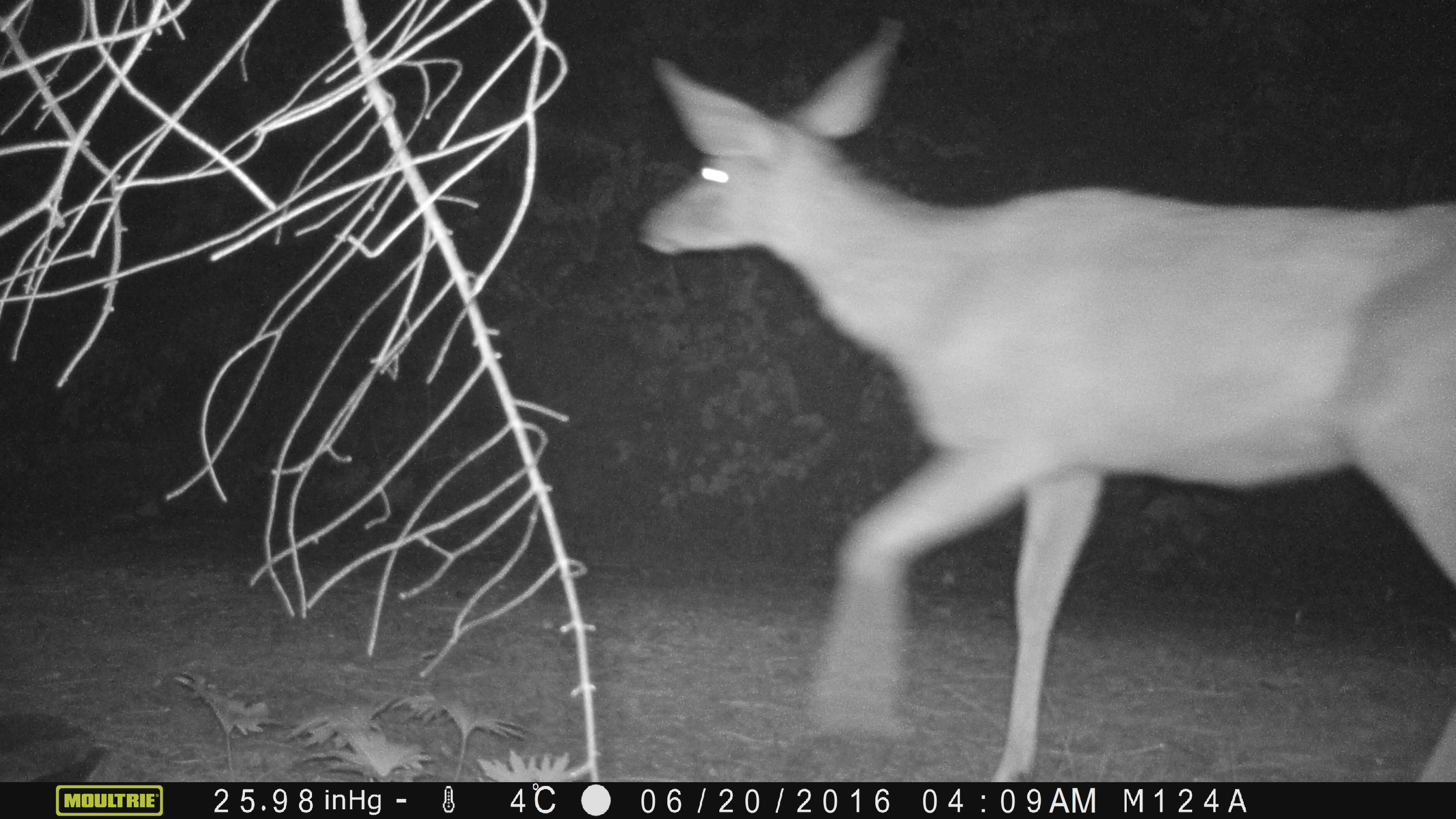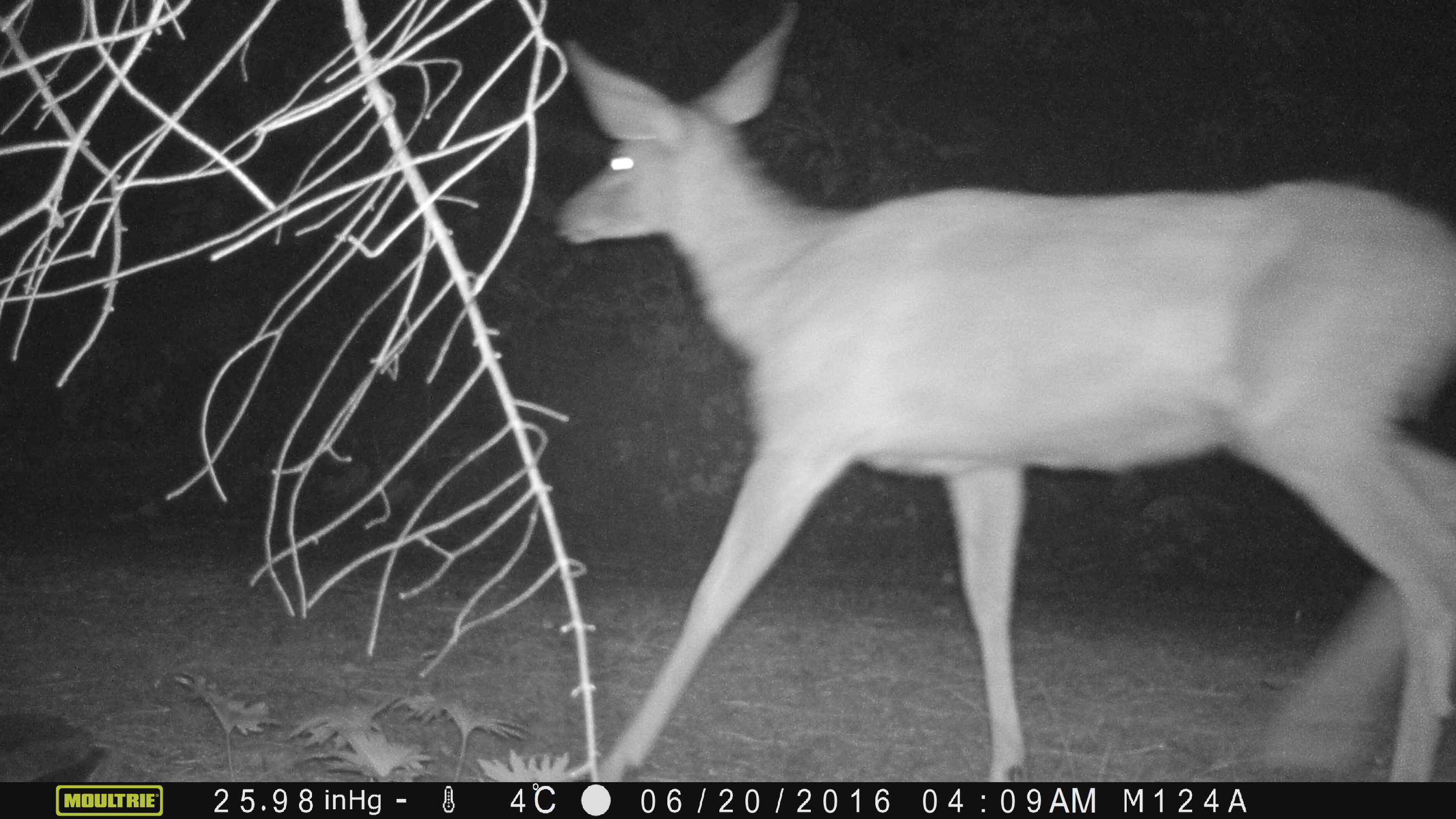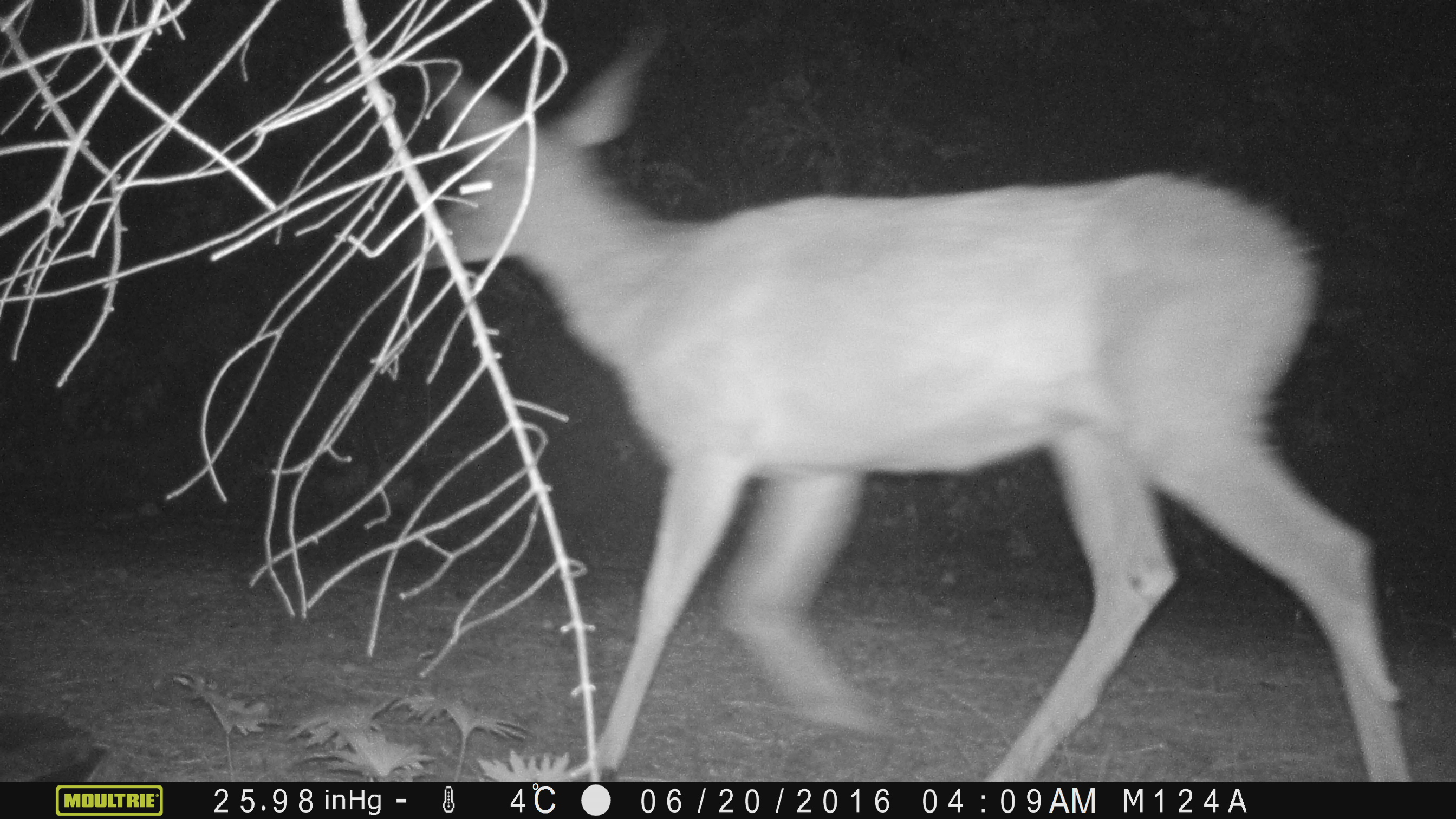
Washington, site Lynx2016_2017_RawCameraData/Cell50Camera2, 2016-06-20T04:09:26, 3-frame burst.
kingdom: Animalia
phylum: Chordata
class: Mammalia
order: Artiodactyla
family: Cervidae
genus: Odocoileus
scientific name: Odocoileus hemionus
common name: mule deer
Odocoileus hemionus (mule deer). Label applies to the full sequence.